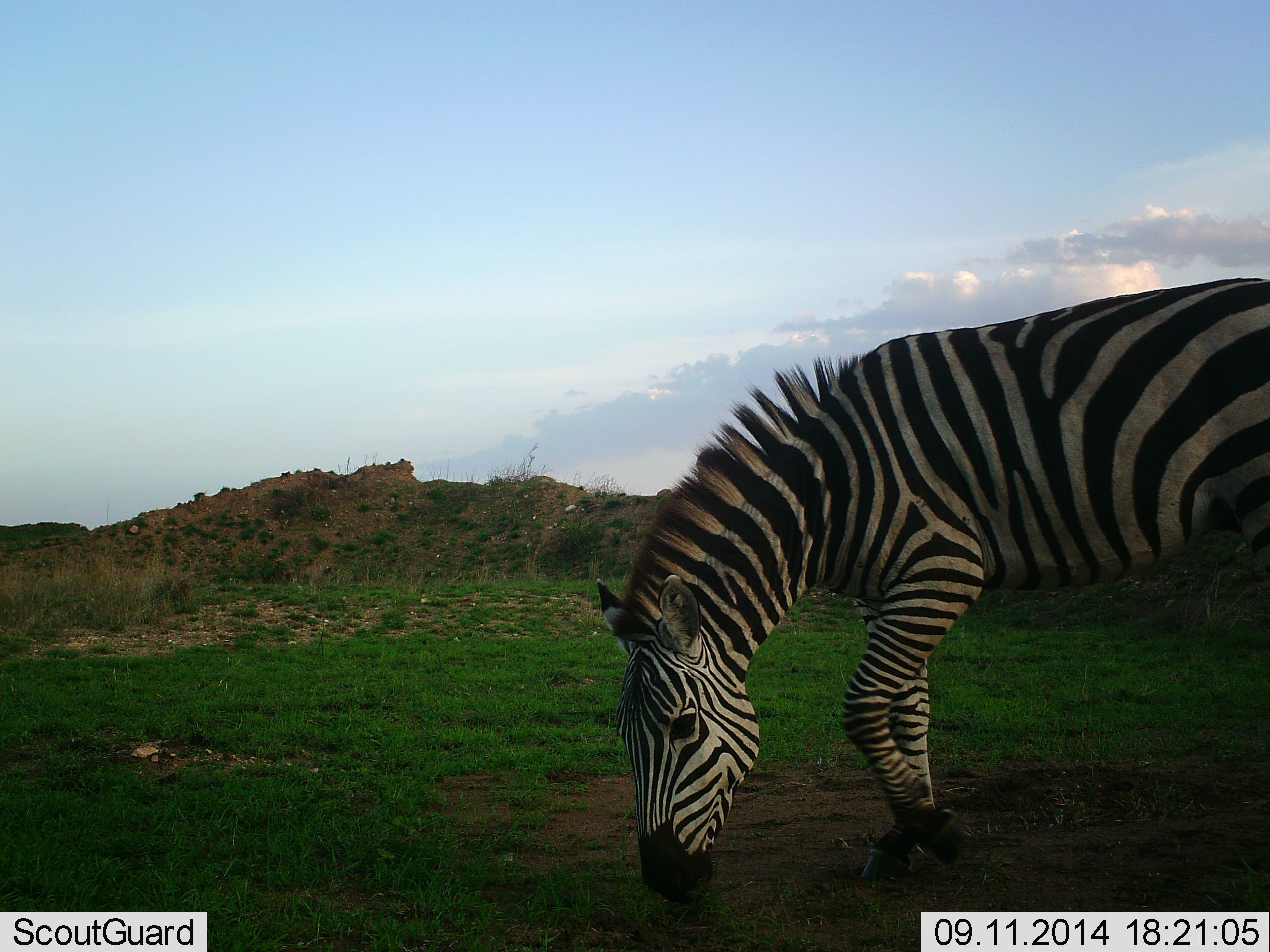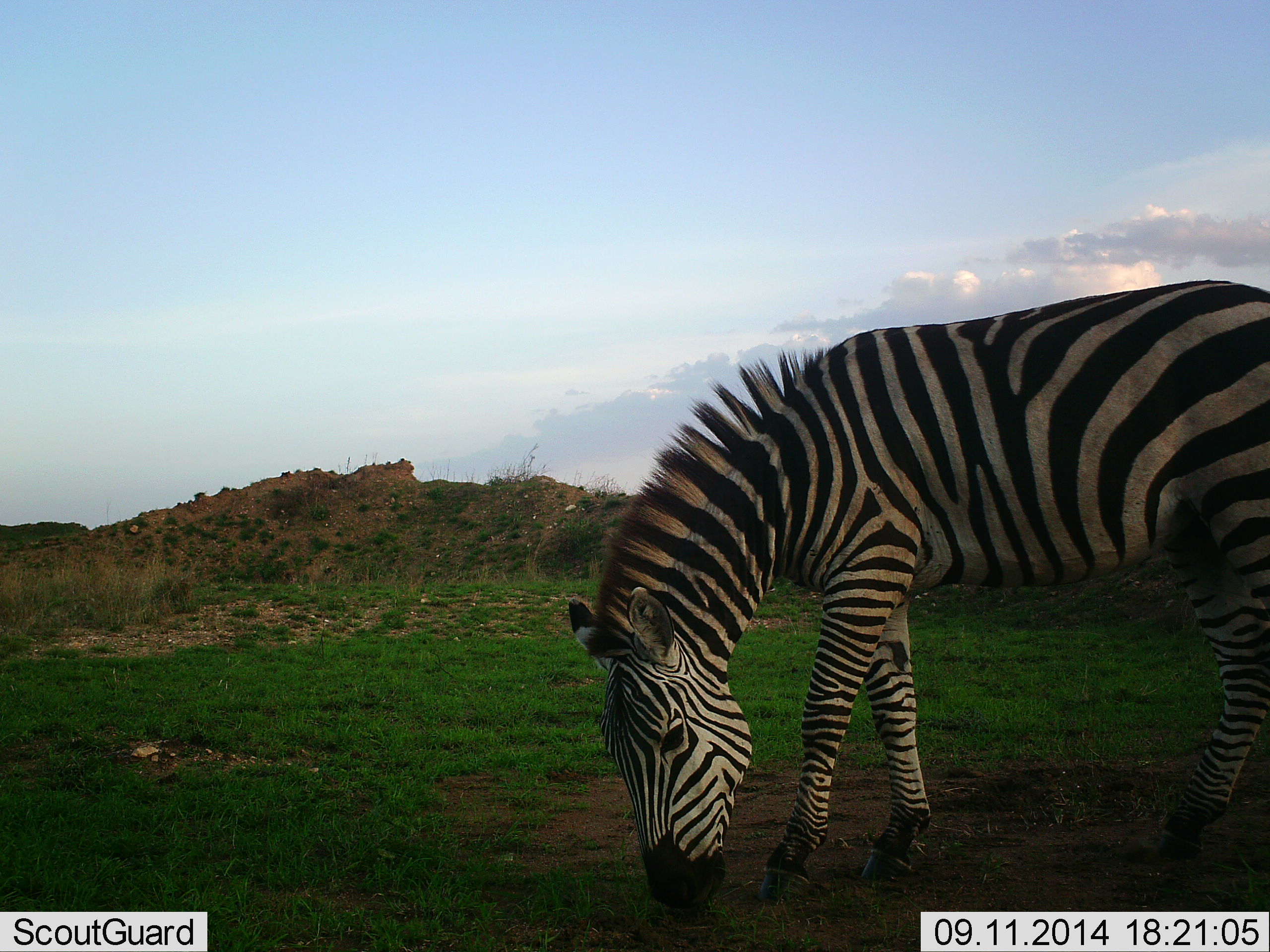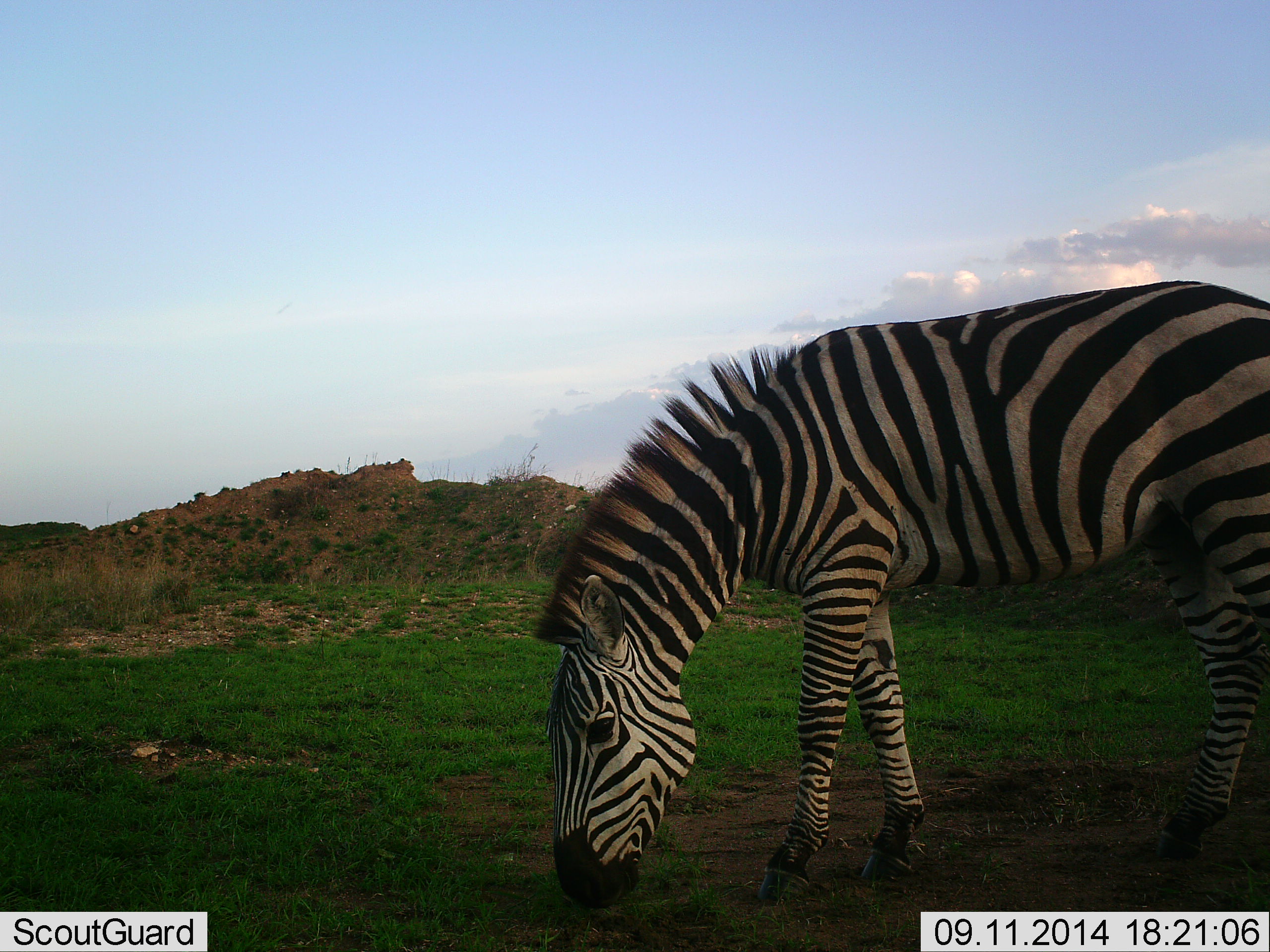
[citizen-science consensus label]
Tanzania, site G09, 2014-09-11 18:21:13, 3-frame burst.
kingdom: Animalia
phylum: Chordata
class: Mammalia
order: Perissodactyla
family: Equidae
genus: Equus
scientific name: Equus quagga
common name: plains zebra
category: zebra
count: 1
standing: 20%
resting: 0%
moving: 20%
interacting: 0%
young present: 0%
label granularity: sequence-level